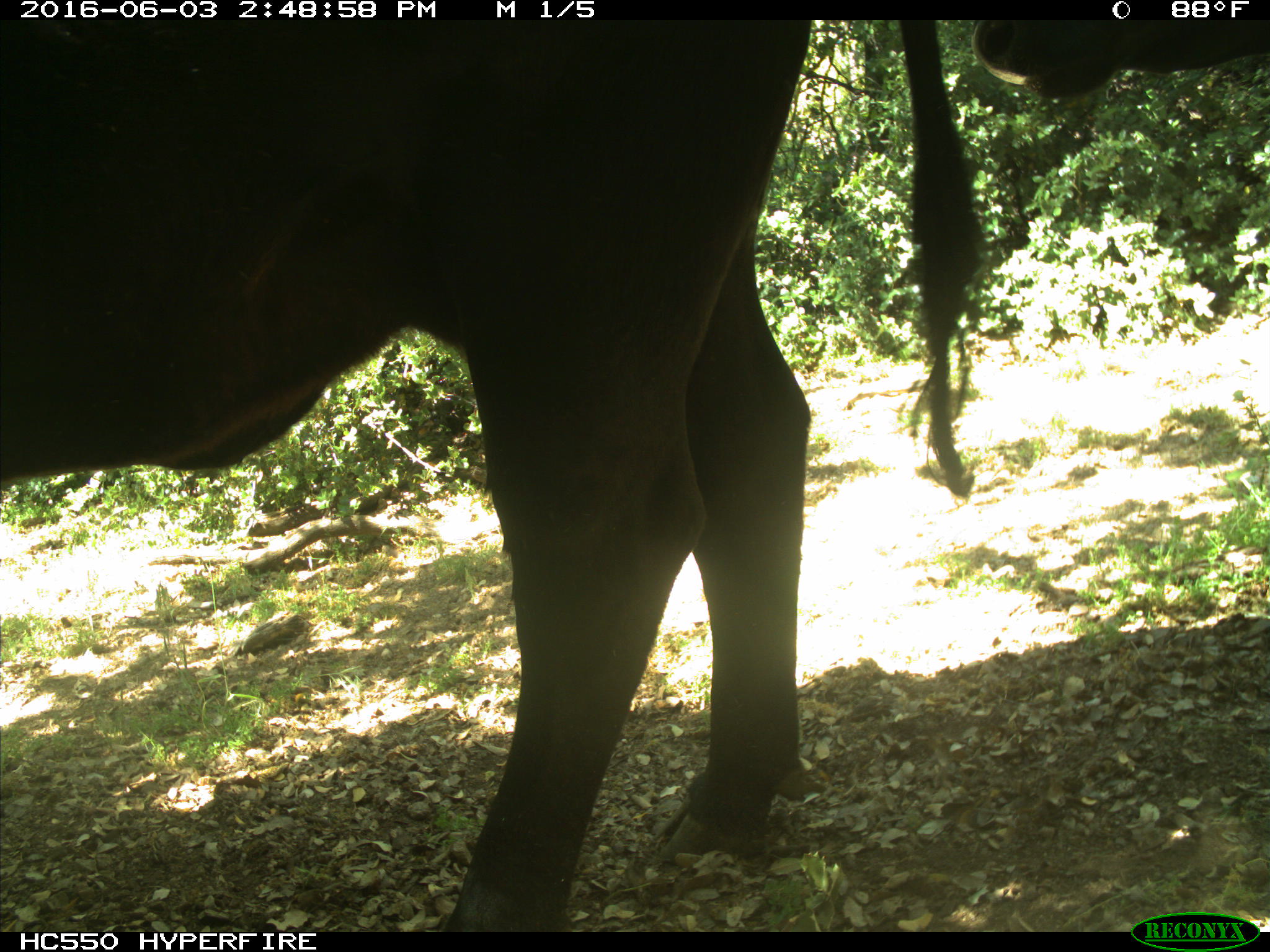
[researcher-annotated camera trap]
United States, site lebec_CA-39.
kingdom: Animalia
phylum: Chordata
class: Mammalia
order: Artiodactyla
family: Bovidae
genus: Bos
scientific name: Bos taurus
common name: domestic cow